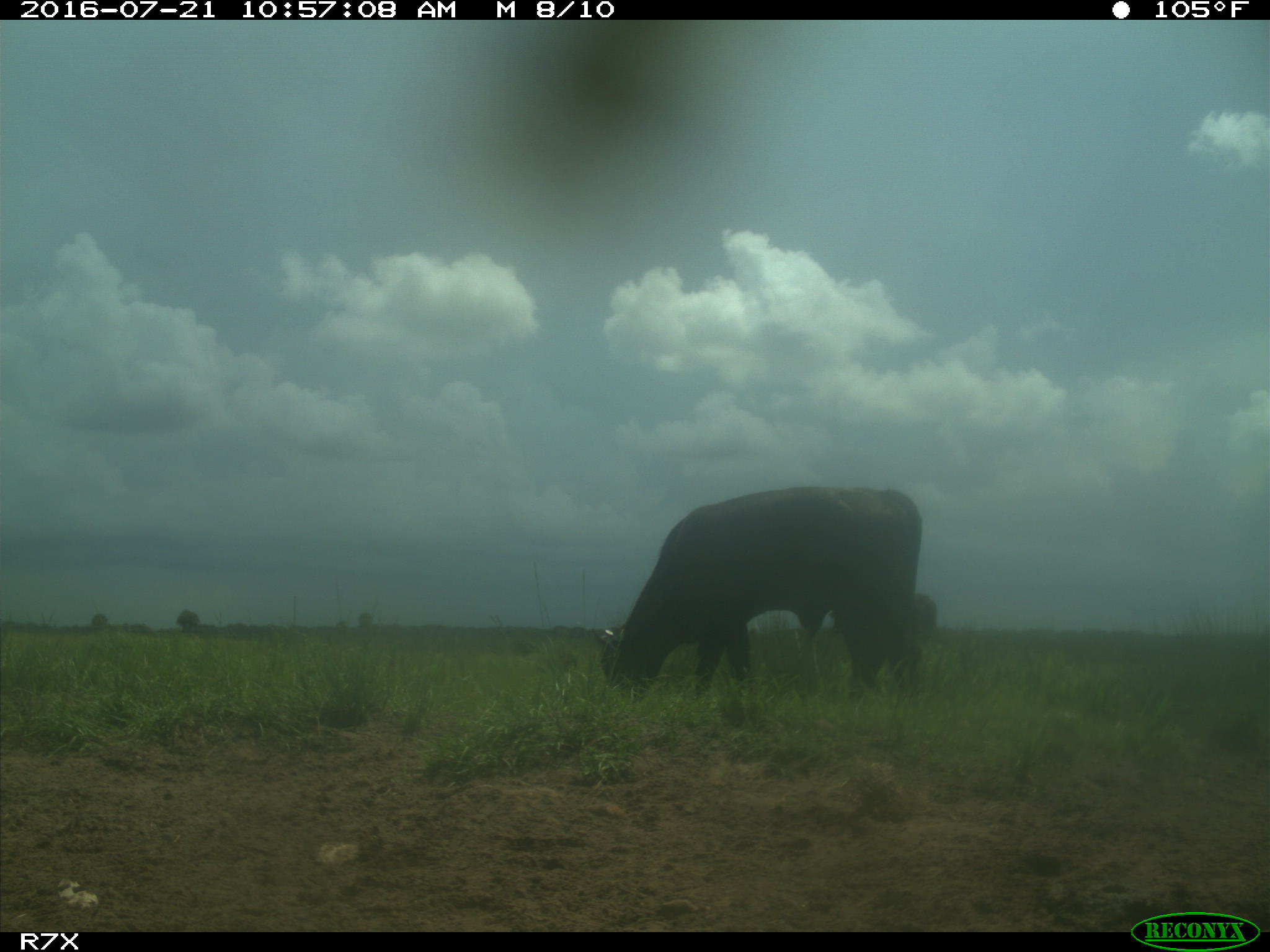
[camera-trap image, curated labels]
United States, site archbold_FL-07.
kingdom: Animalia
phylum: Chordata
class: Mammalia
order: Artiodactyla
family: Bovidae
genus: Bos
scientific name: Bos taurus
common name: domestic cow